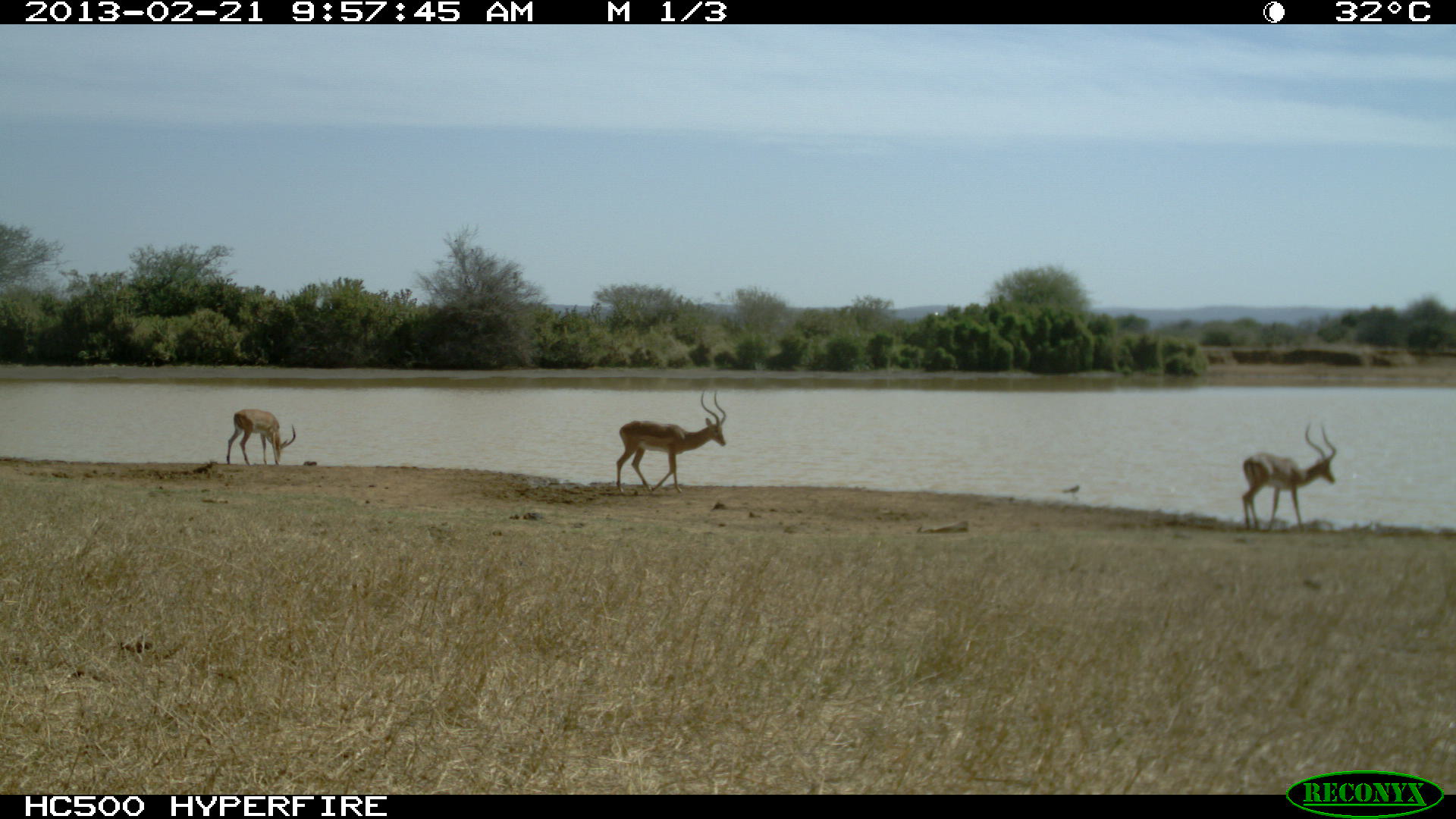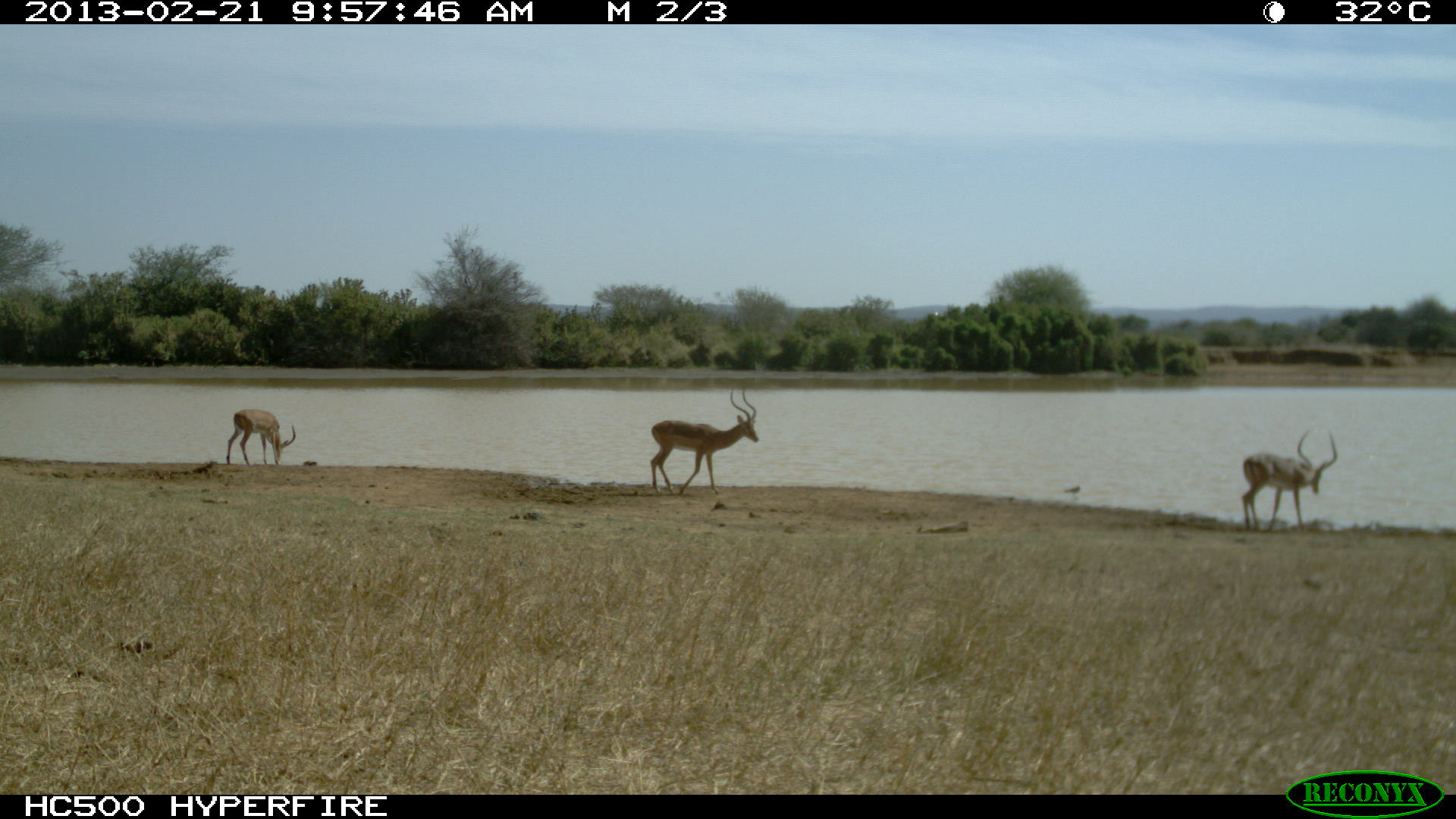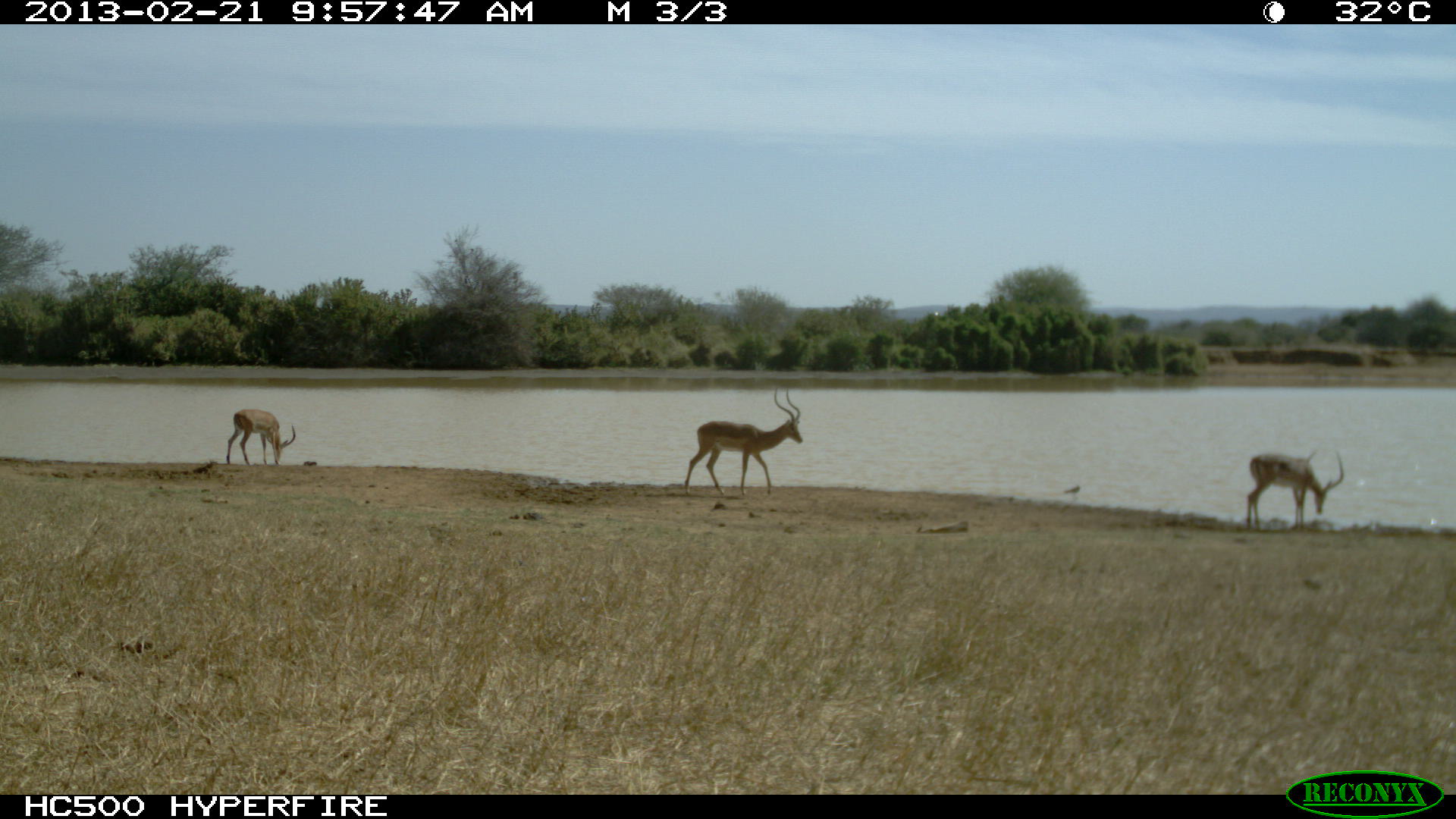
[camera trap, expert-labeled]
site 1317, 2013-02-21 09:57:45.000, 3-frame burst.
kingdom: Animalia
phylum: Chordata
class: Mammalia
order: Artiodactyla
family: Bovidae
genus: Aepyceros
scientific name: Aepyceros melampus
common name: impala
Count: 3.